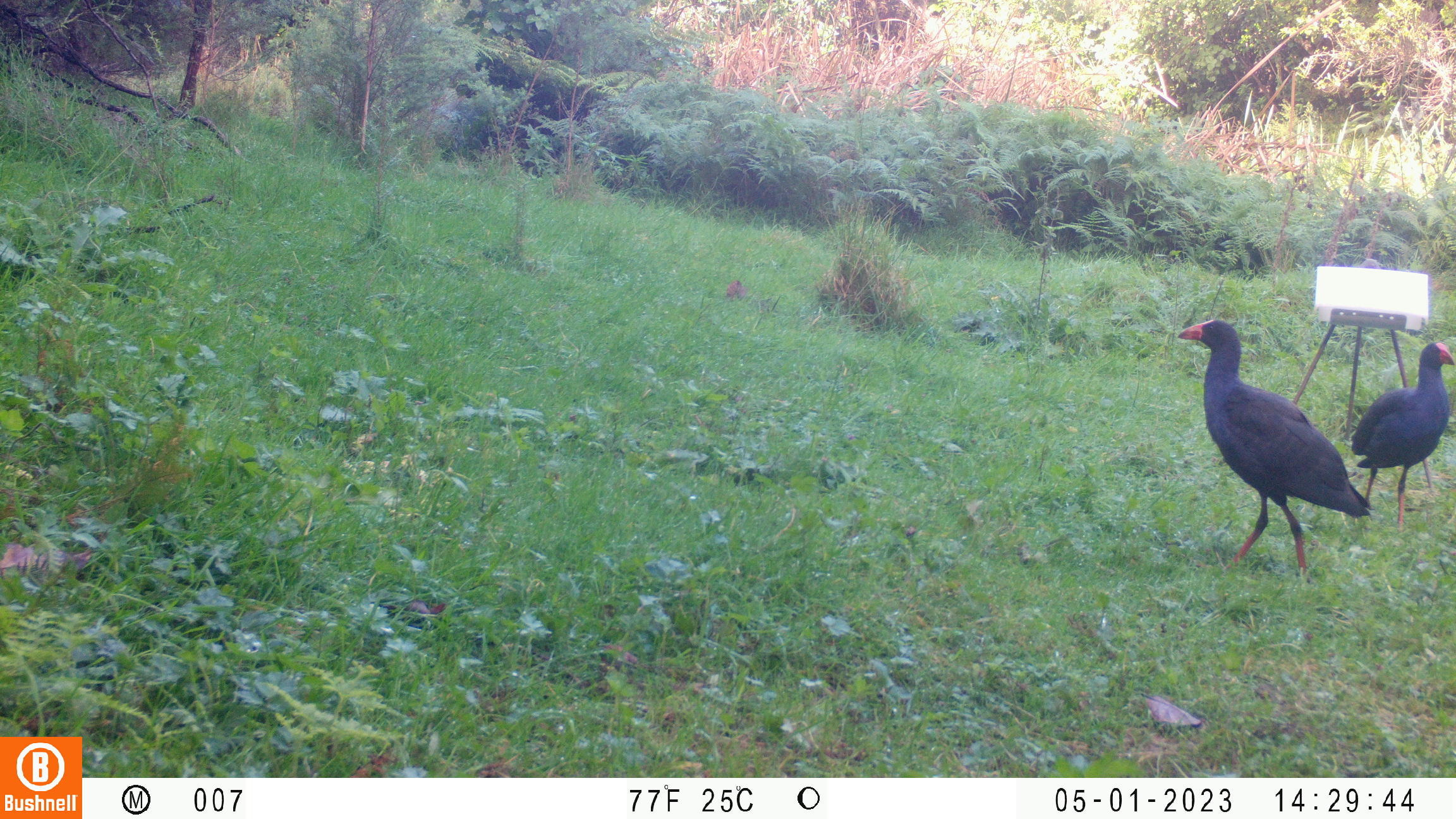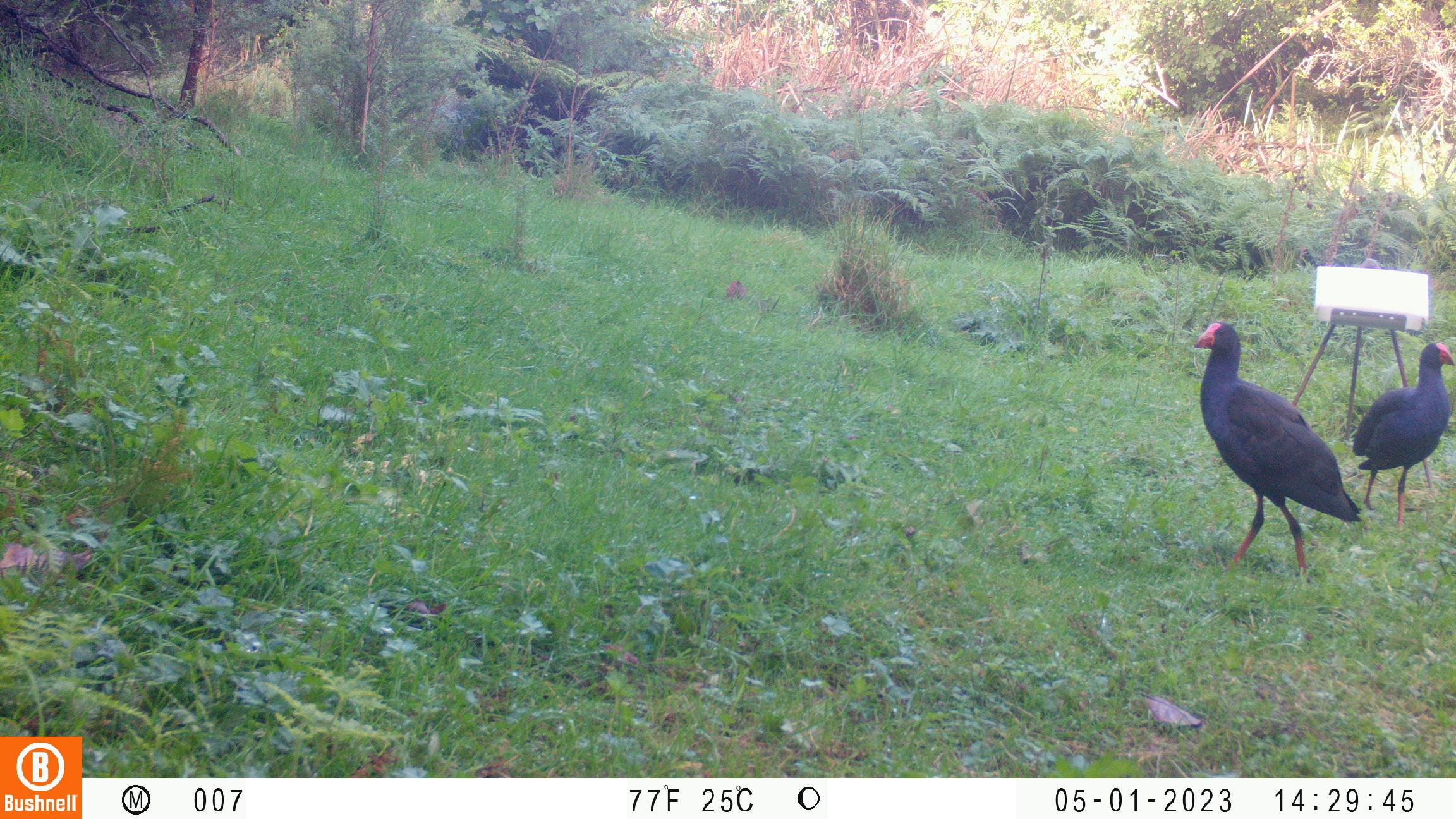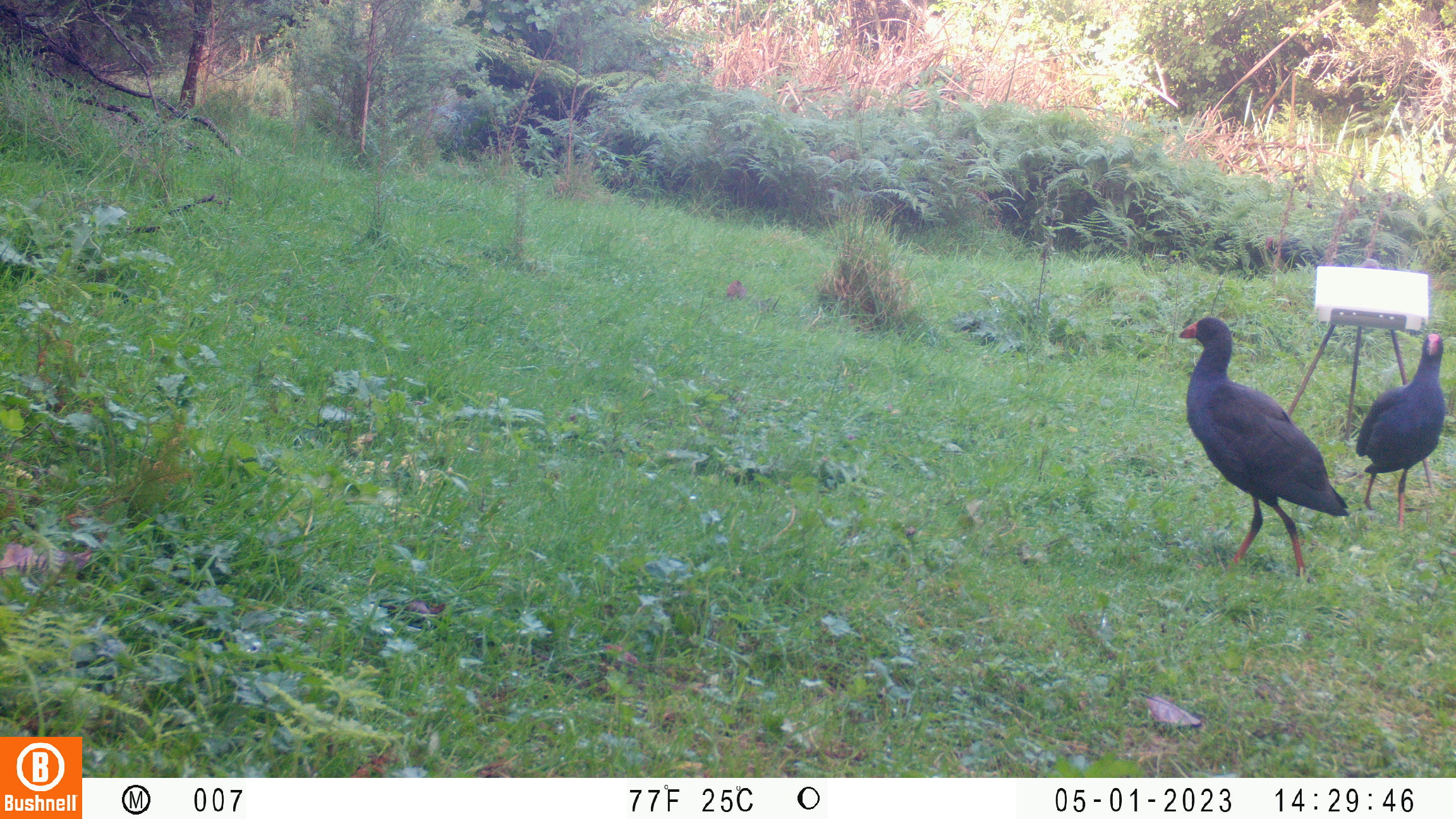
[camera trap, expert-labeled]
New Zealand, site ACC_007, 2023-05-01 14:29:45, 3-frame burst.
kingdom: Animalia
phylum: Chordata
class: Aves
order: Gruiformes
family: Rallidae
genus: Porphyrio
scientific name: Porphyrio melanotus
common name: australasian swamphen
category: pukeko